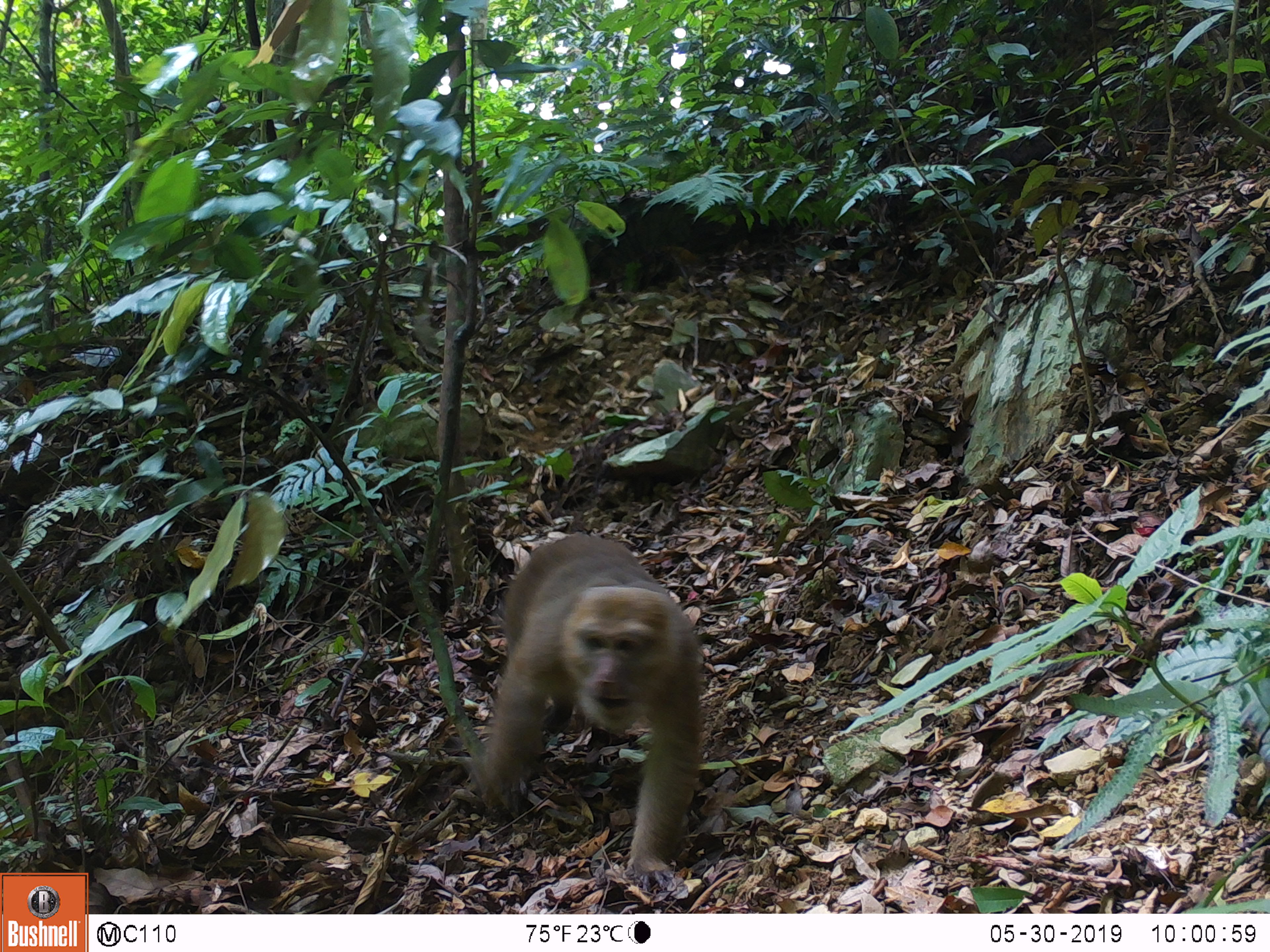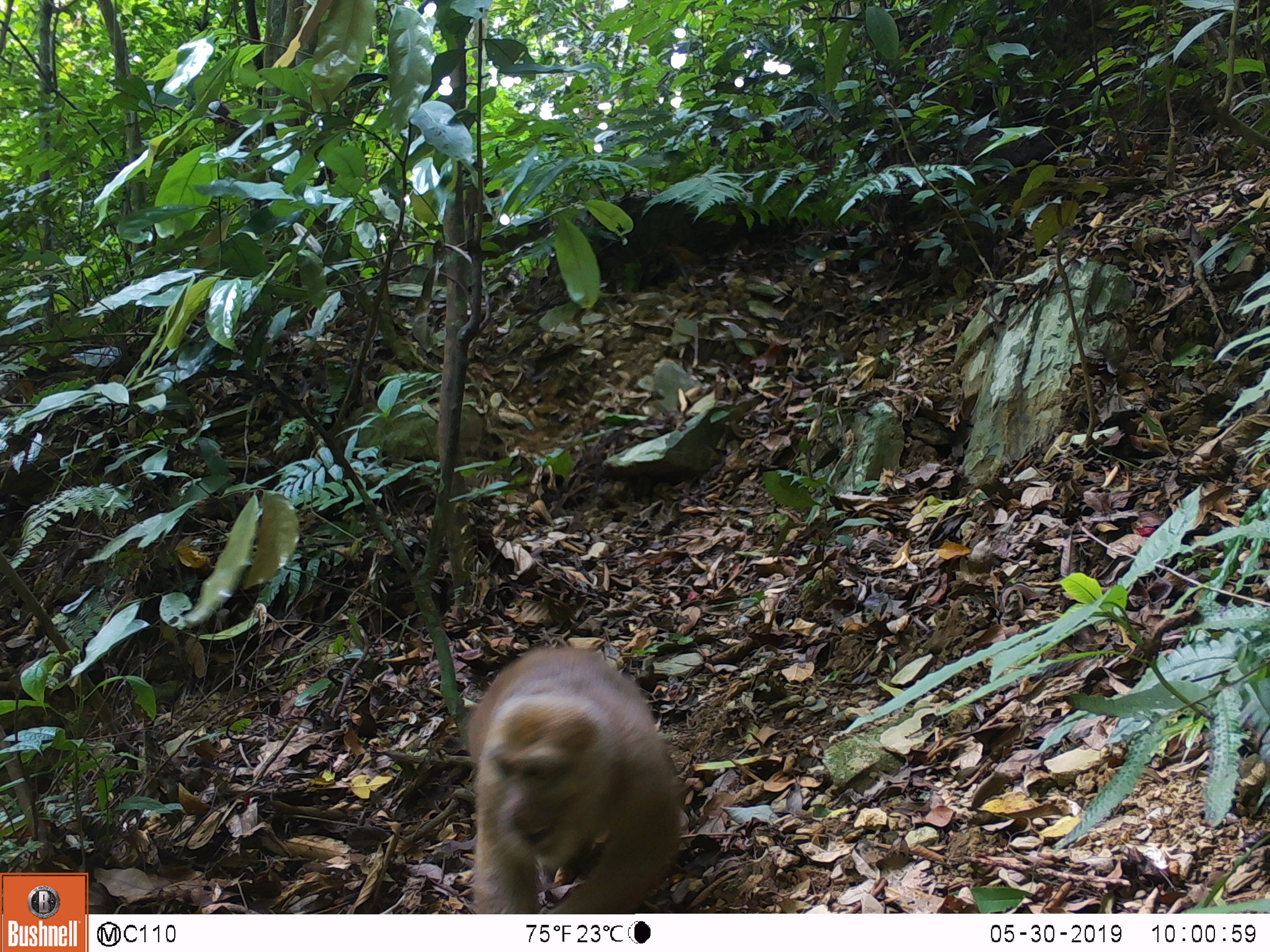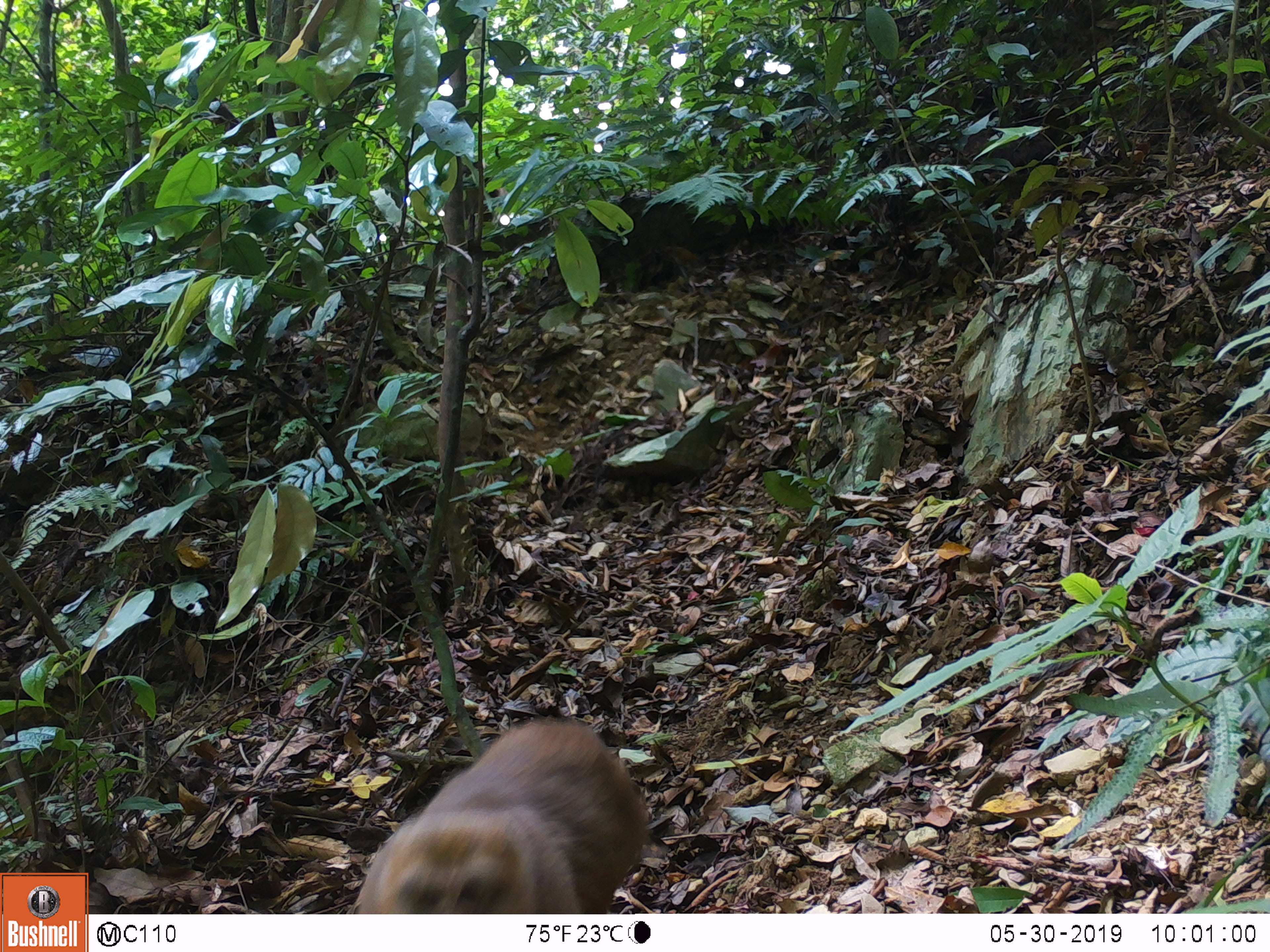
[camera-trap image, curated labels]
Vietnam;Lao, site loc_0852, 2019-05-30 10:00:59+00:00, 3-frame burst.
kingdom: Animalia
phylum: Chordata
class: Mammalia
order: Primates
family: Cercopithecidae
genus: Macaca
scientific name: Macaca arctoides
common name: stump-tailed macaque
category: stump tailed macaque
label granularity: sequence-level